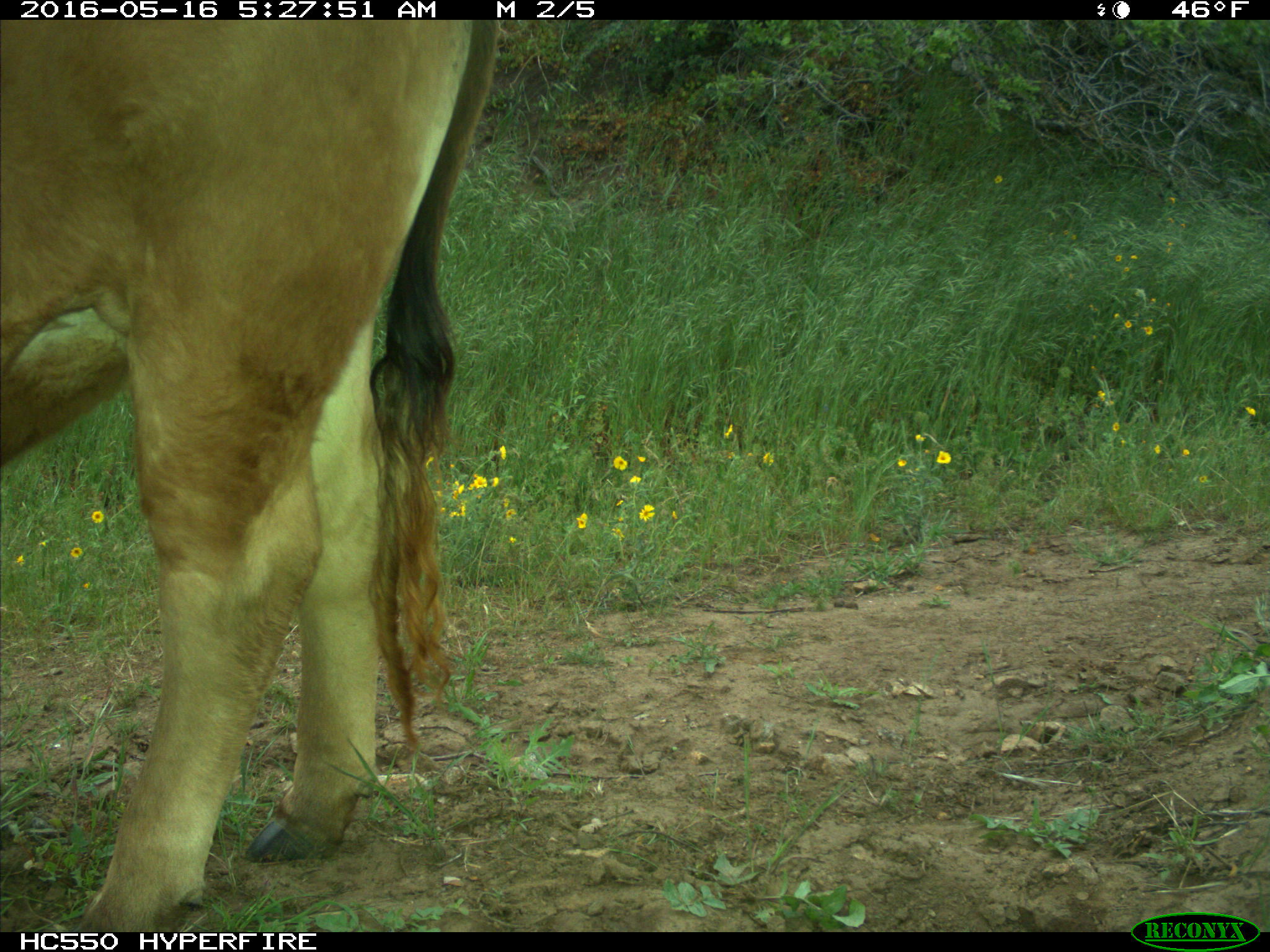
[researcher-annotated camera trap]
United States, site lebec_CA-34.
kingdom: Animalia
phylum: Chordata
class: Mammalia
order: Artiodactyla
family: Bovidae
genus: Bos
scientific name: Bos taurus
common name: domestic cow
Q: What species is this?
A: Bos taurus (domestic cow).